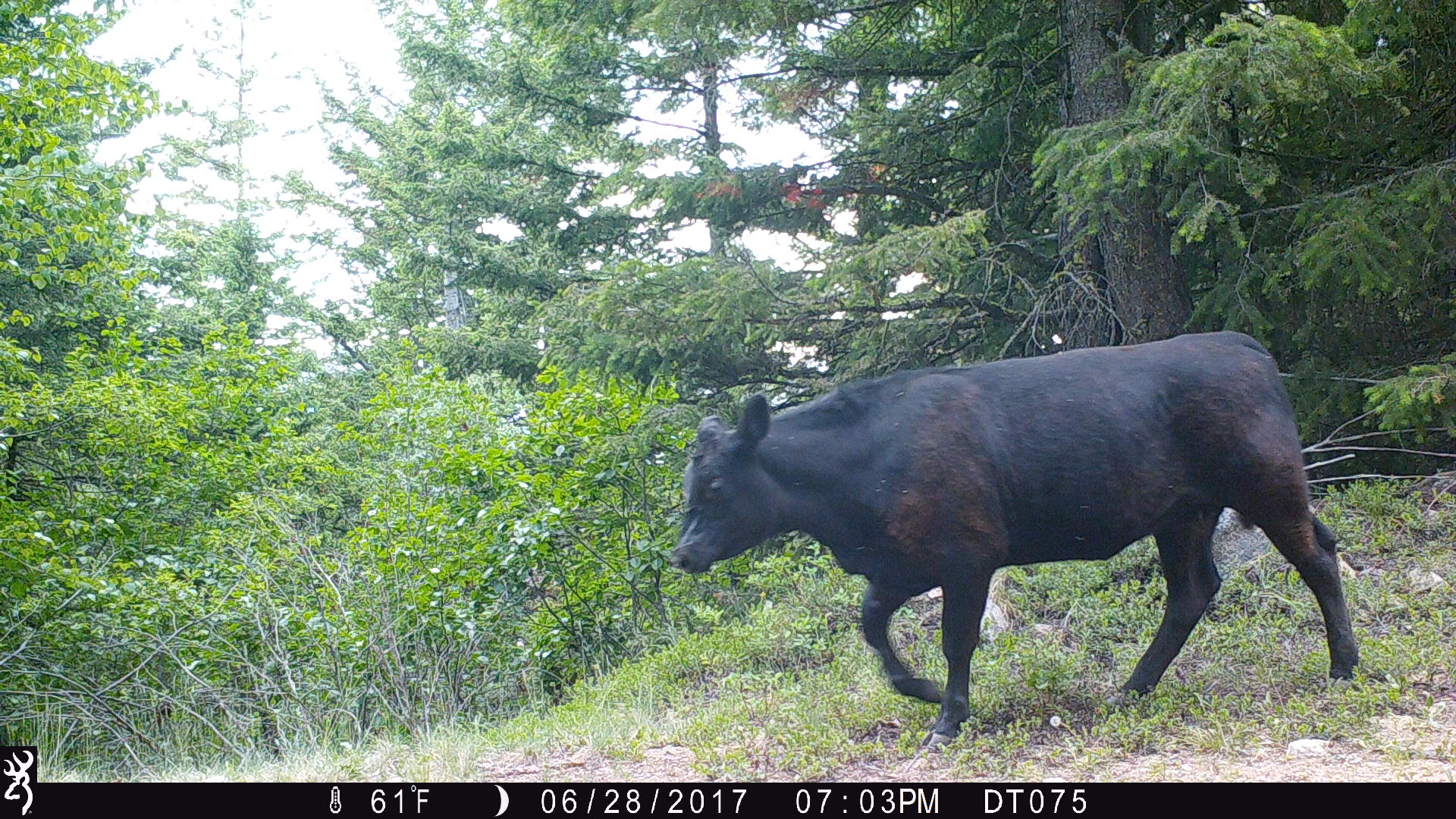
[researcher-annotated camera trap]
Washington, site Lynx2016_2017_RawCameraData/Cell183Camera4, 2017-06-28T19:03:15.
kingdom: Animalia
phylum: Chordata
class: Mammalia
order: Artiodactyla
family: Bovidae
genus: Bos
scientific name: Bos taurus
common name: domestic cattle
Domestic cattle (Bos taurus). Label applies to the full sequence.